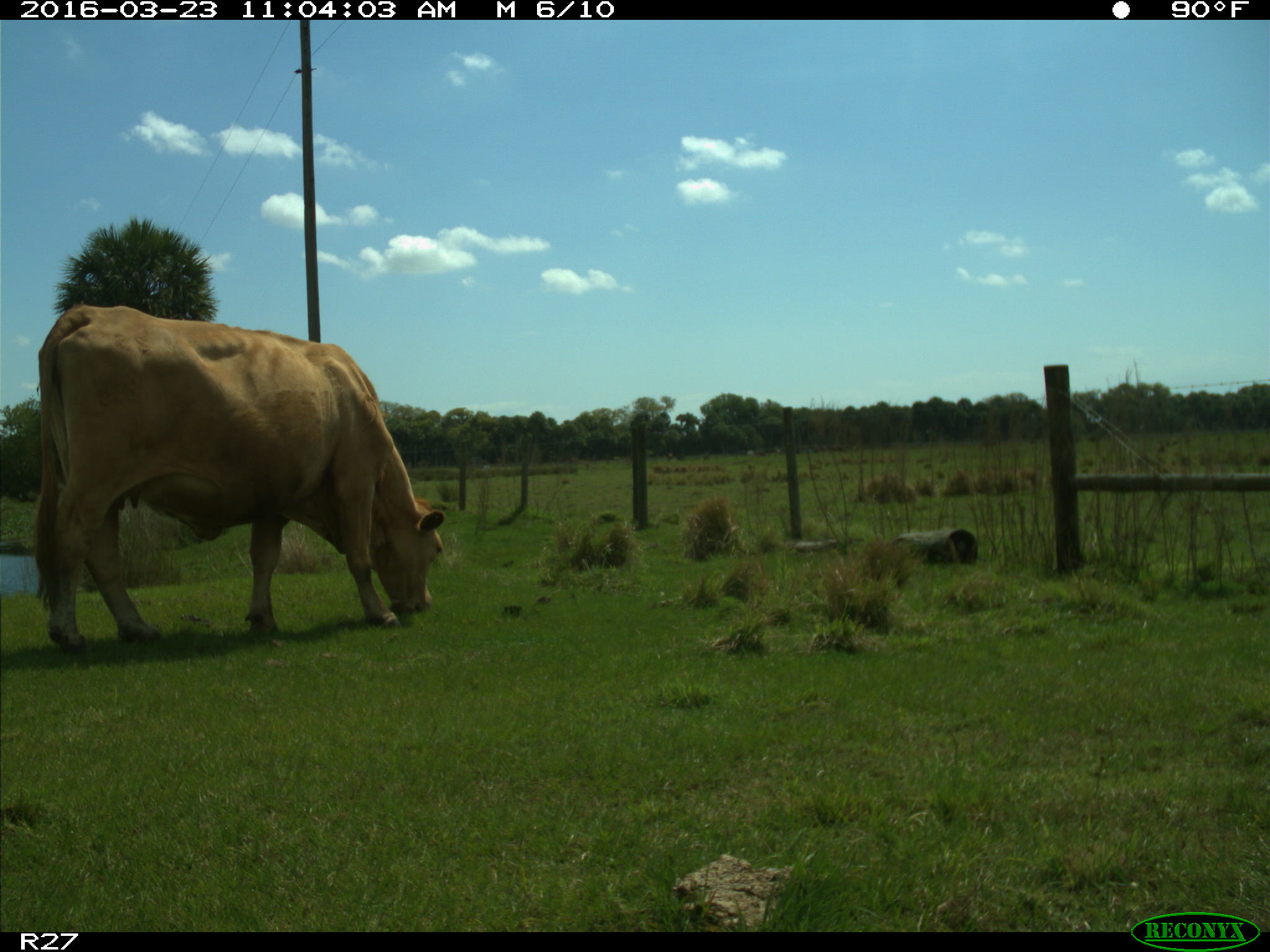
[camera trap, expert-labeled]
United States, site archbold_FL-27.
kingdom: Animalia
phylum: Chordata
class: Mammalia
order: Artiodactyla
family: Bovidae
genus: Bos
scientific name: Bos taurus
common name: domestic cow